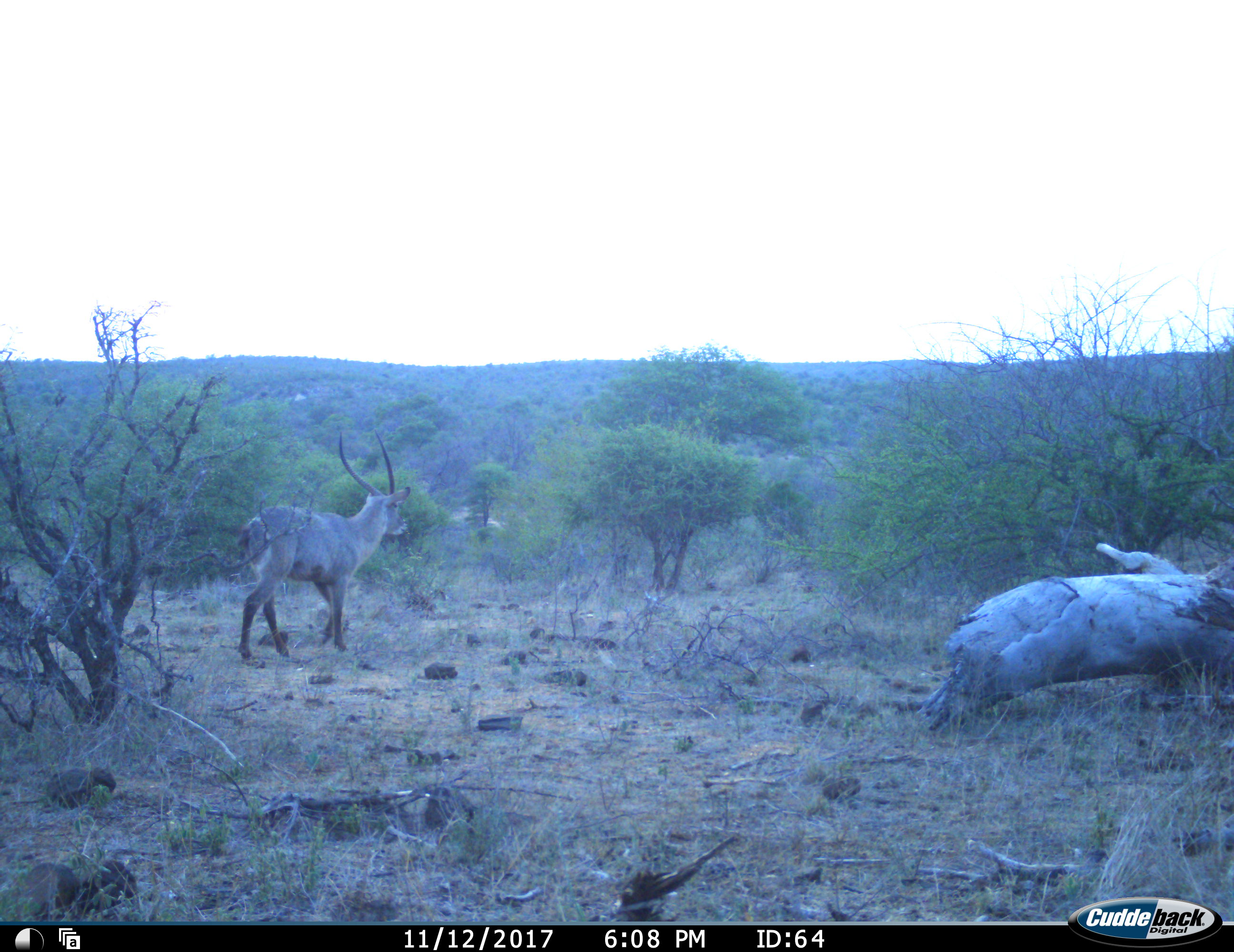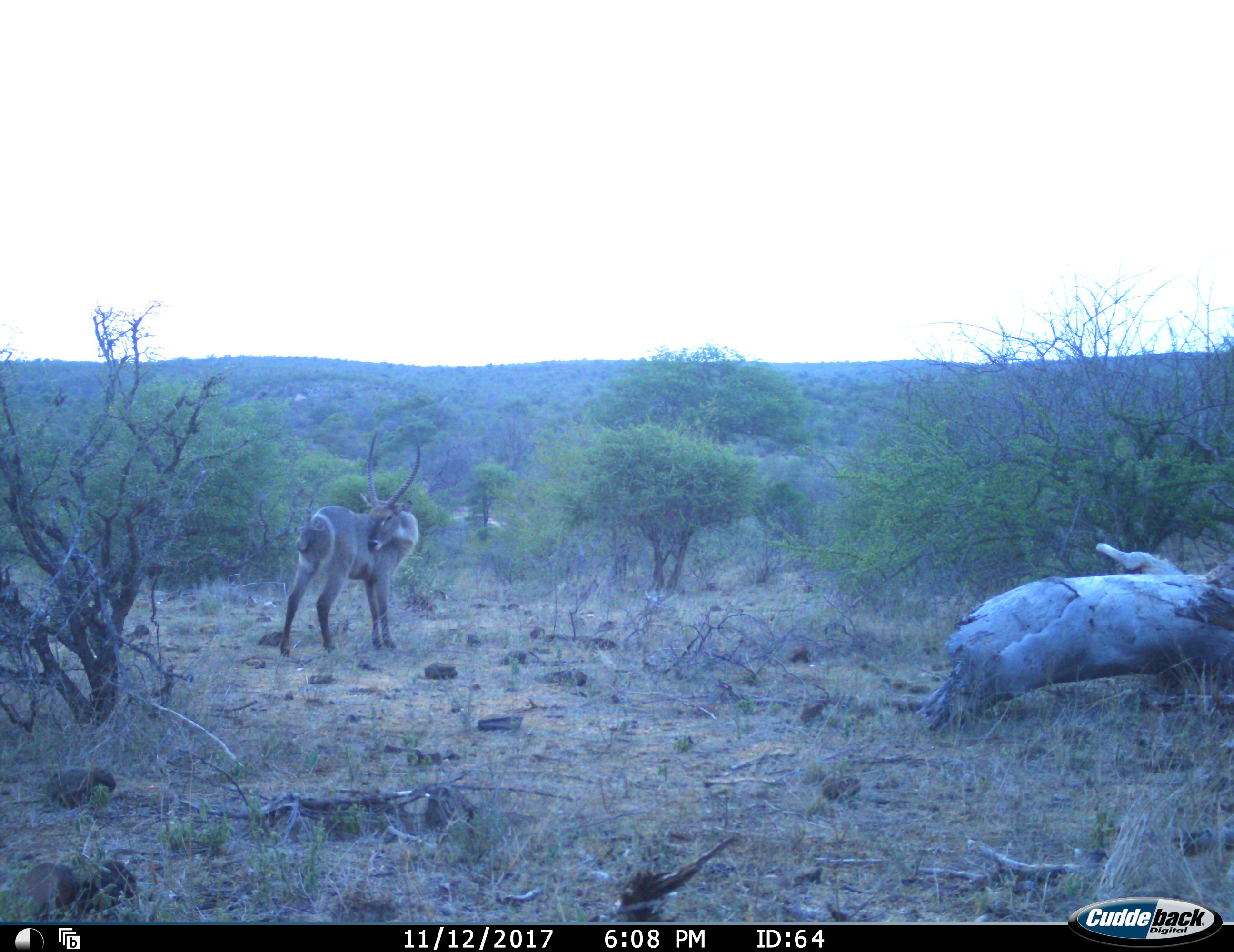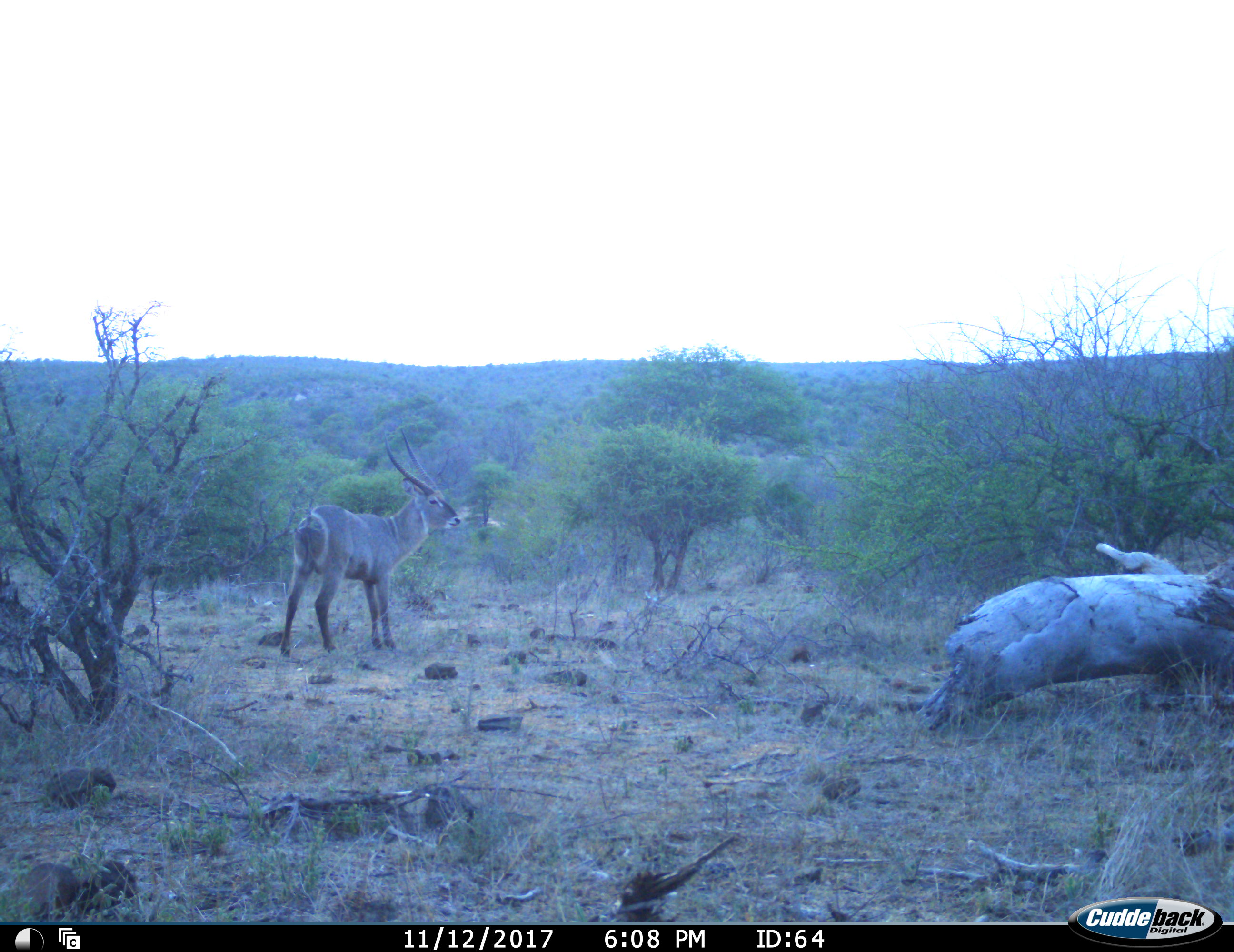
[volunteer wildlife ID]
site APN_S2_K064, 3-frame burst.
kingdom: Animalia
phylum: Chordata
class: Mammalia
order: Artiodactyla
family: Bovidae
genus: Kobus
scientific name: Kobus ellipsiprymnus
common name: waterbuck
Waterbuck (Kobus ellipsiprymnus), count 1. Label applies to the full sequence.